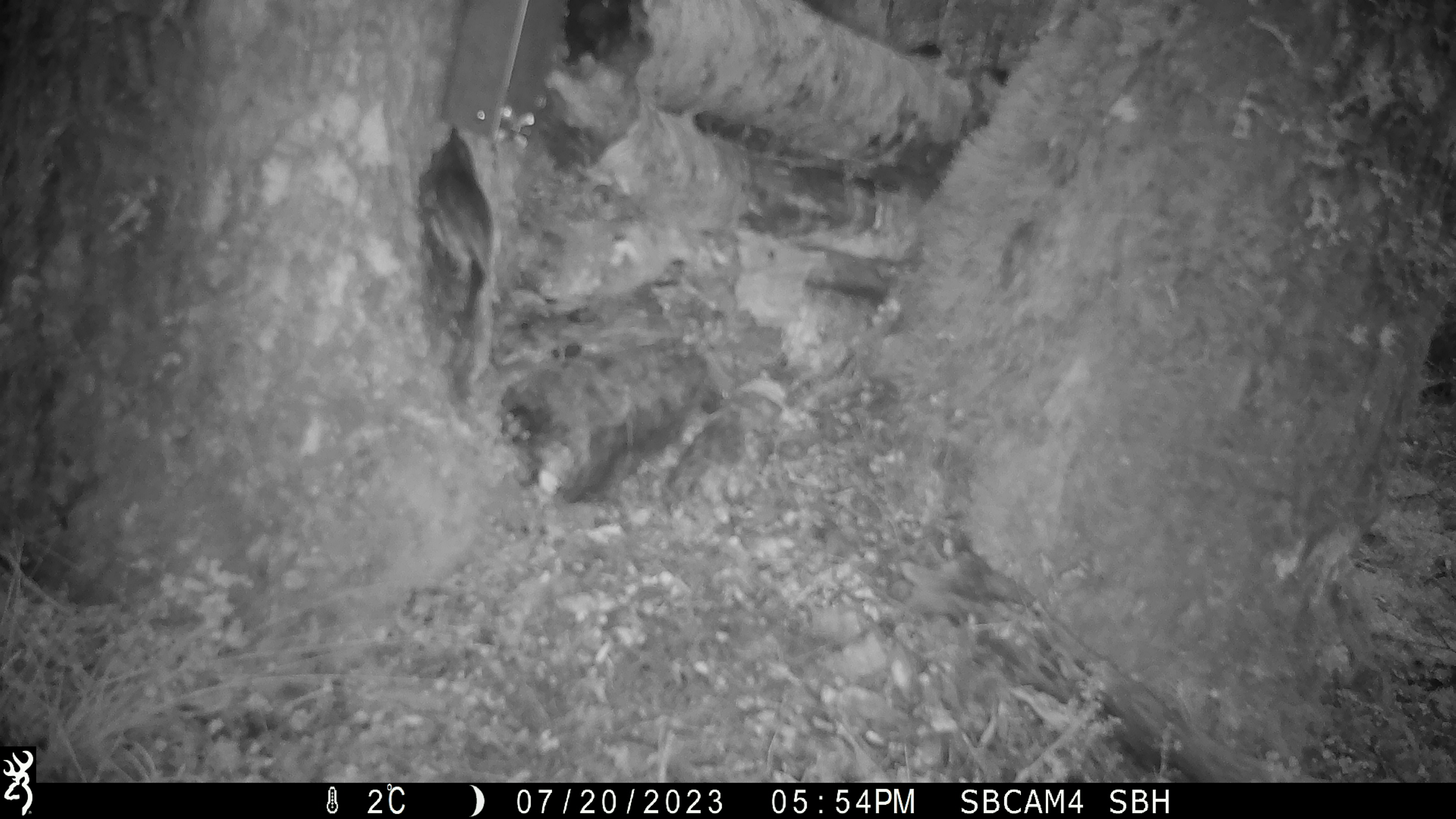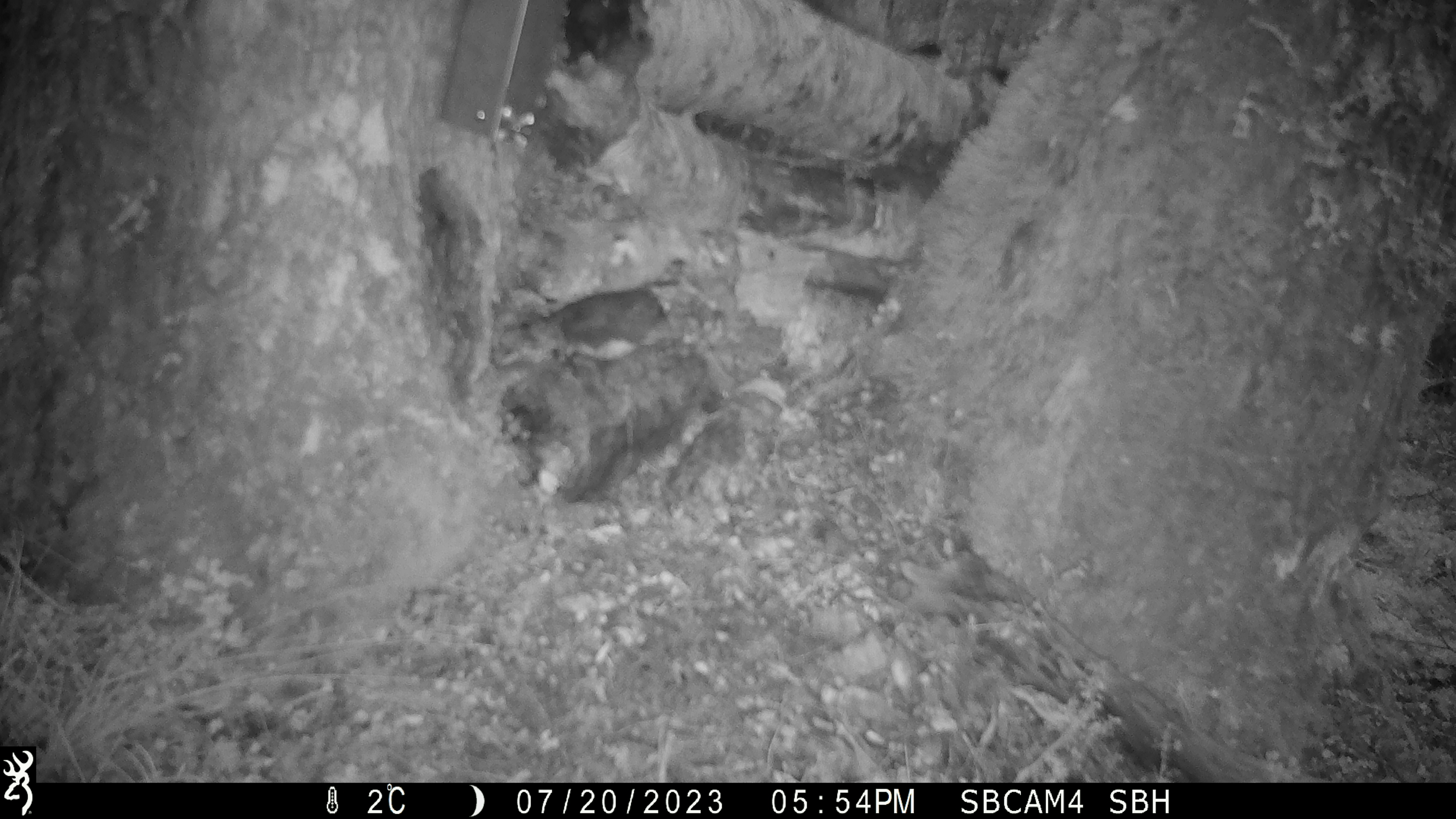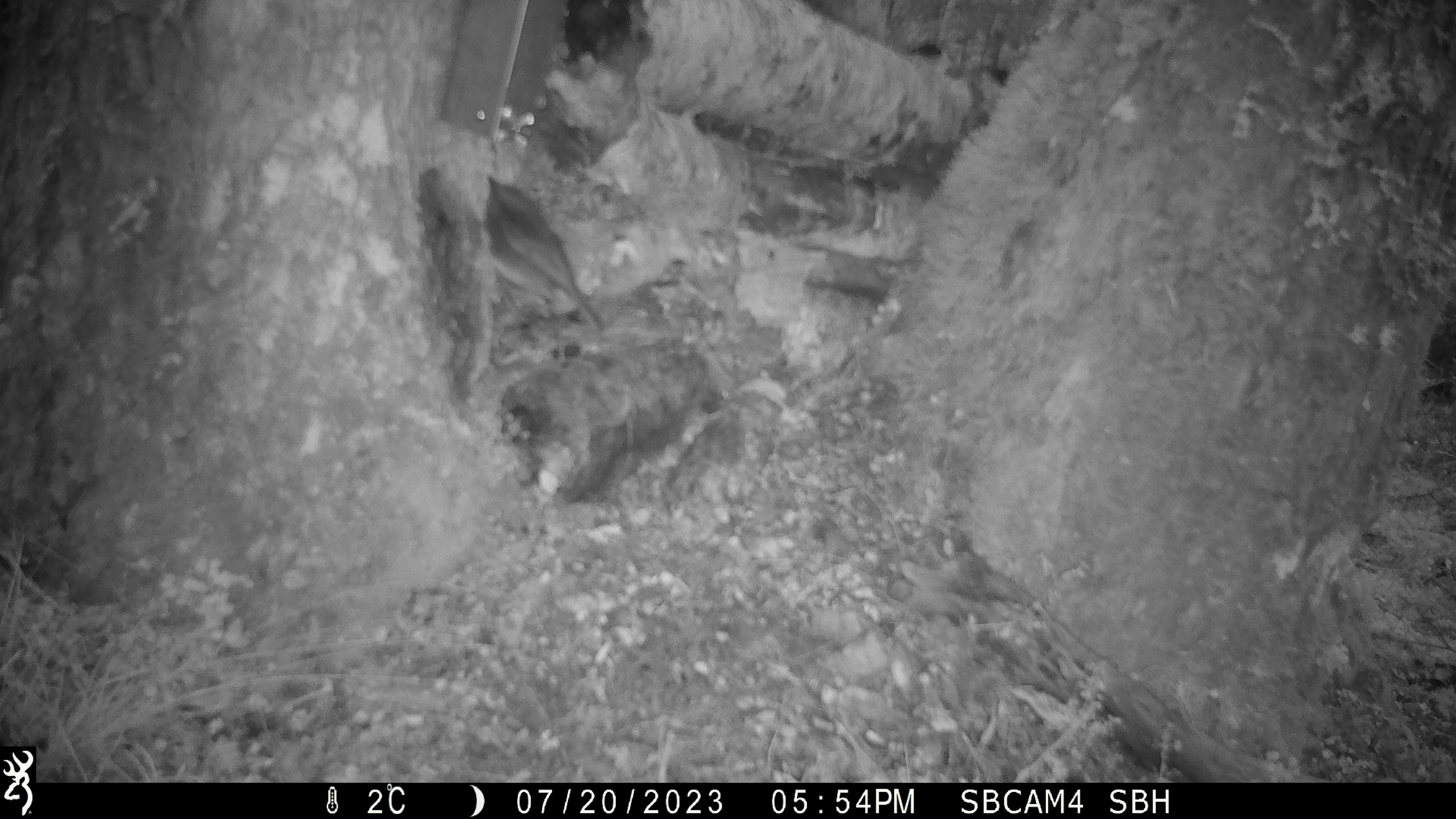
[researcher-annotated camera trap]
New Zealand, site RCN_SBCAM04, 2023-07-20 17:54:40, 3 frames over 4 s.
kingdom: Animalia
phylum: Chordata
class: Aves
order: Passeriformes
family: Petroicidae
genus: Petroica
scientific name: Petroica australis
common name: new zealand robin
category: robin